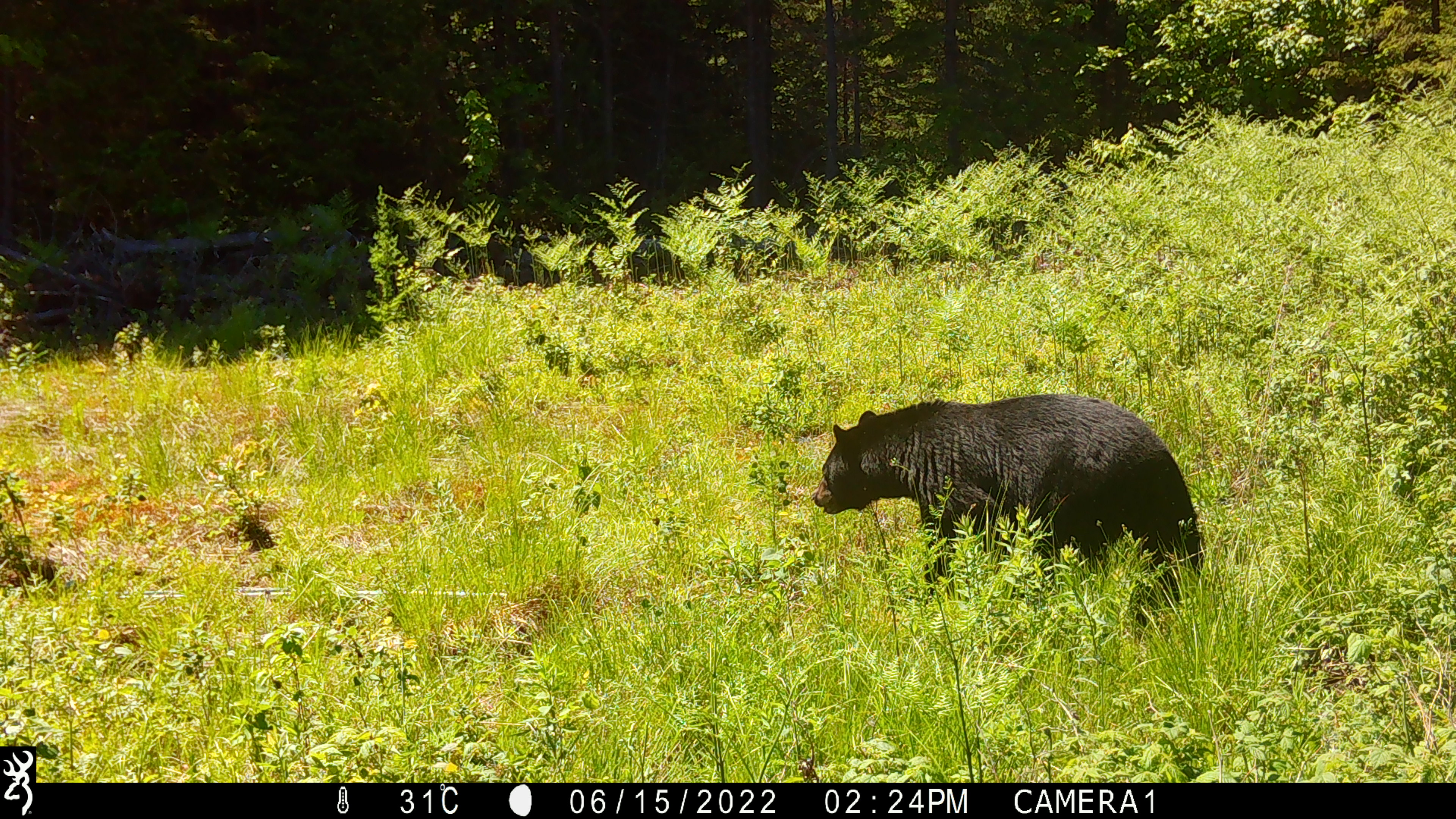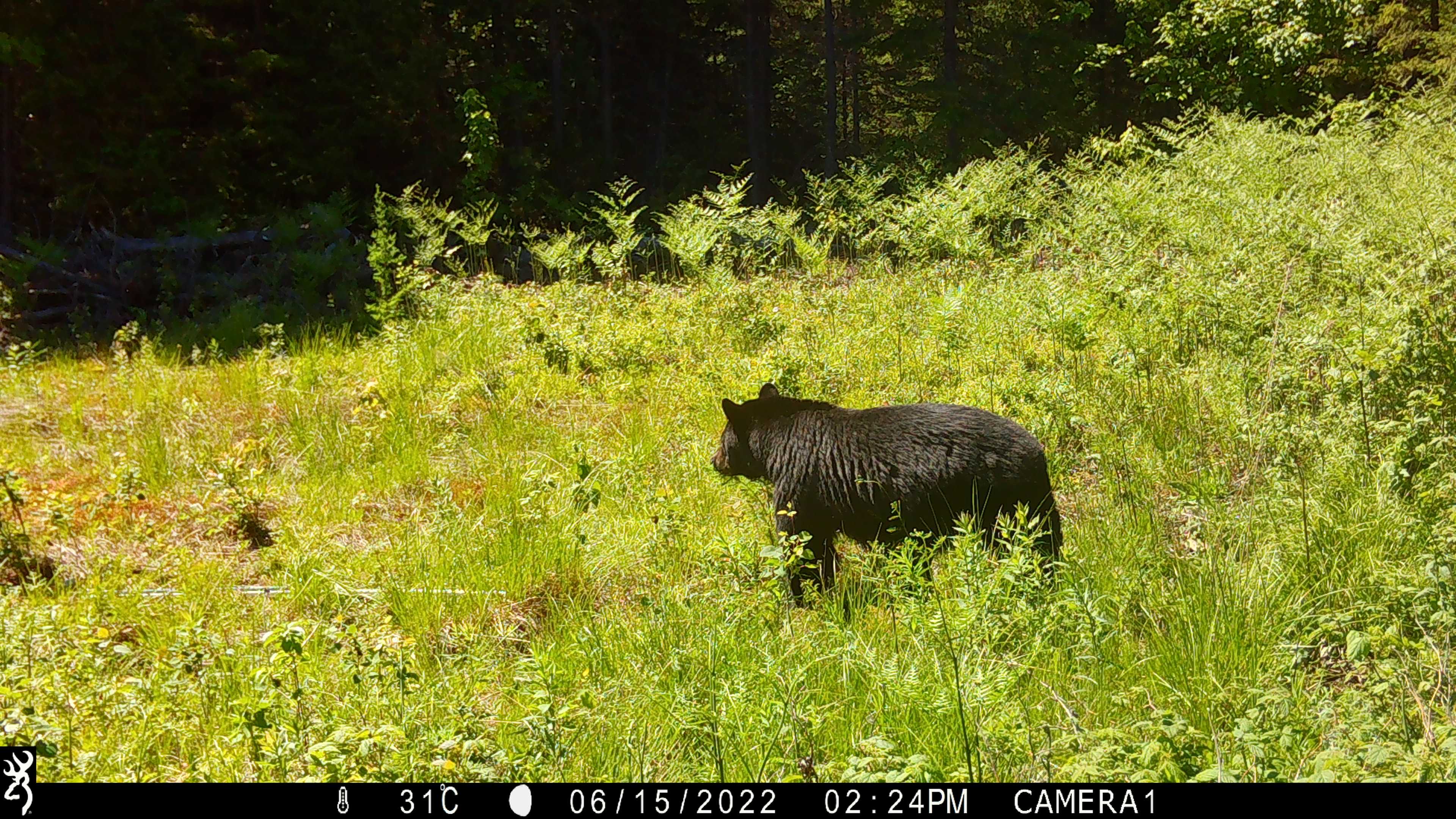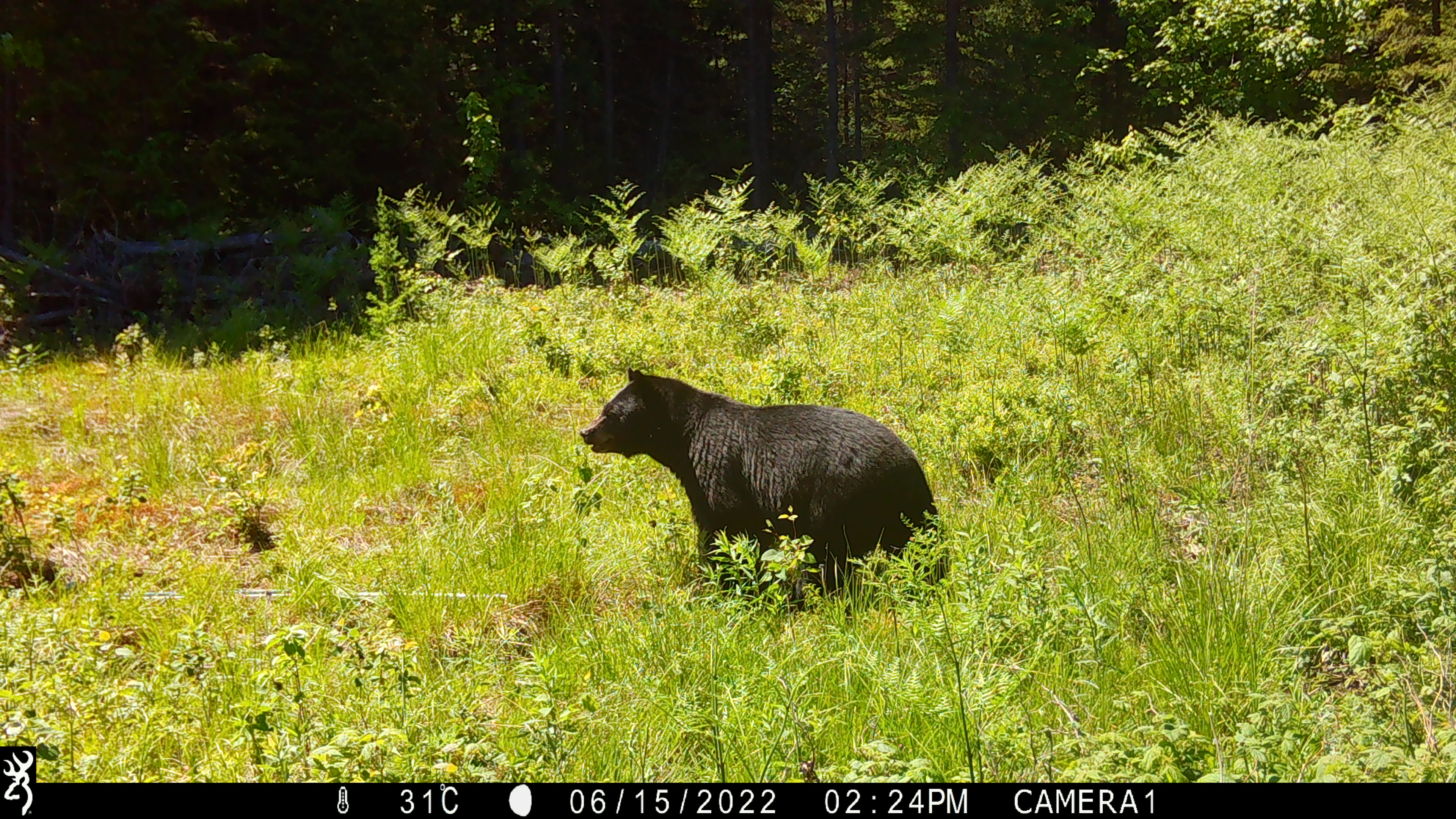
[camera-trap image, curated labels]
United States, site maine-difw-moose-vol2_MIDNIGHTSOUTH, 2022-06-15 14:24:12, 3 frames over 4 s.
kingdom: Animalia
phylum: Chordata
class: Mammalia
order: Carnivora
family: Ursidae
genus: Ursus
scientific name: Ursus americanus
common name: black bear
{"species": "black bear (Ursus americanus)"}